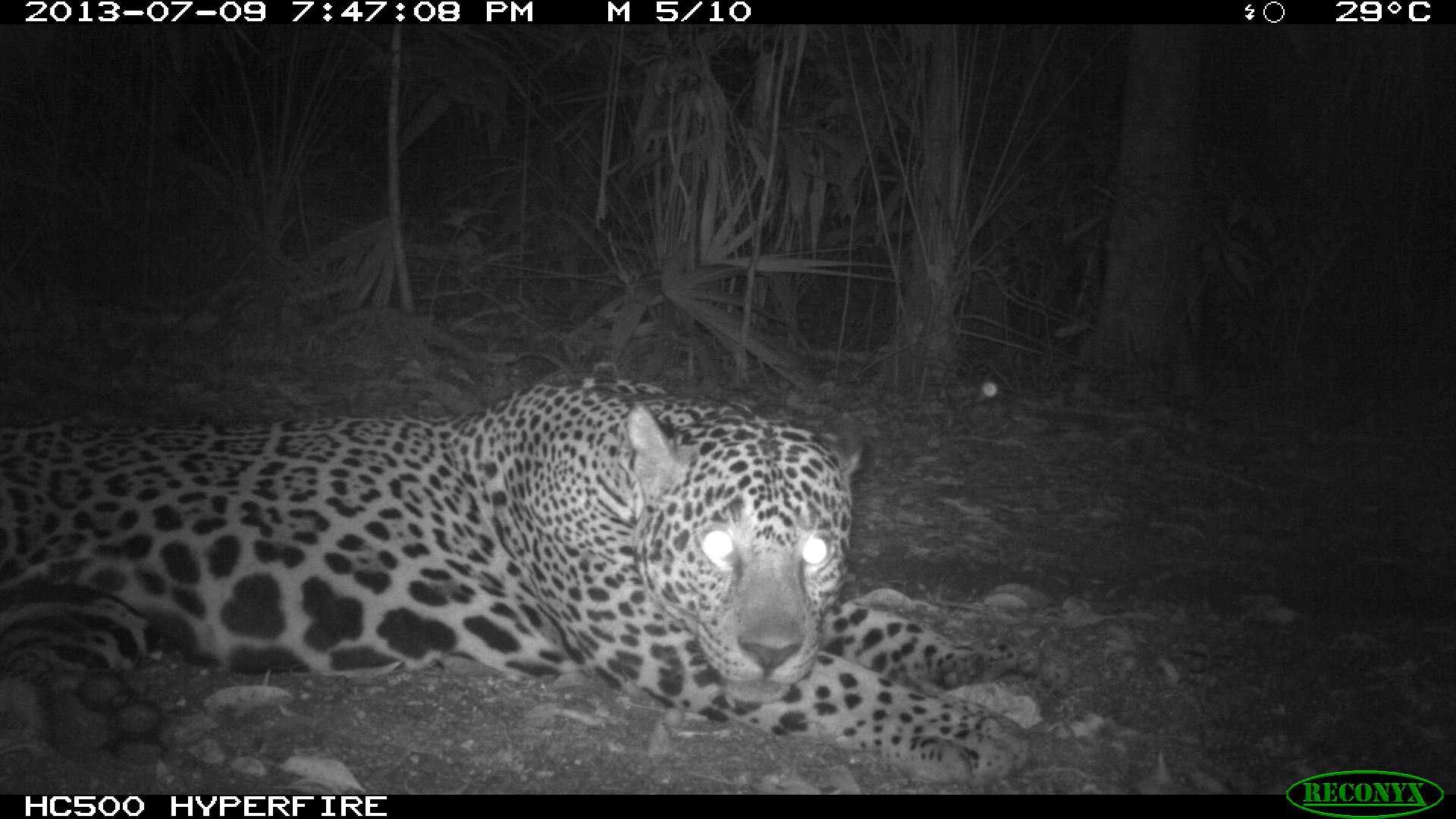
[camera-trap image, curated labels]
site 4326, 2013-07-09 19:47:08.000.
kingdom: Animalia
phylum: Chordata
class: Mammalia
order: Carnivora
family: Felidae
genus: Panthera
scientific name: Panthera onca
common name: jaguar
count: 1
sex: male